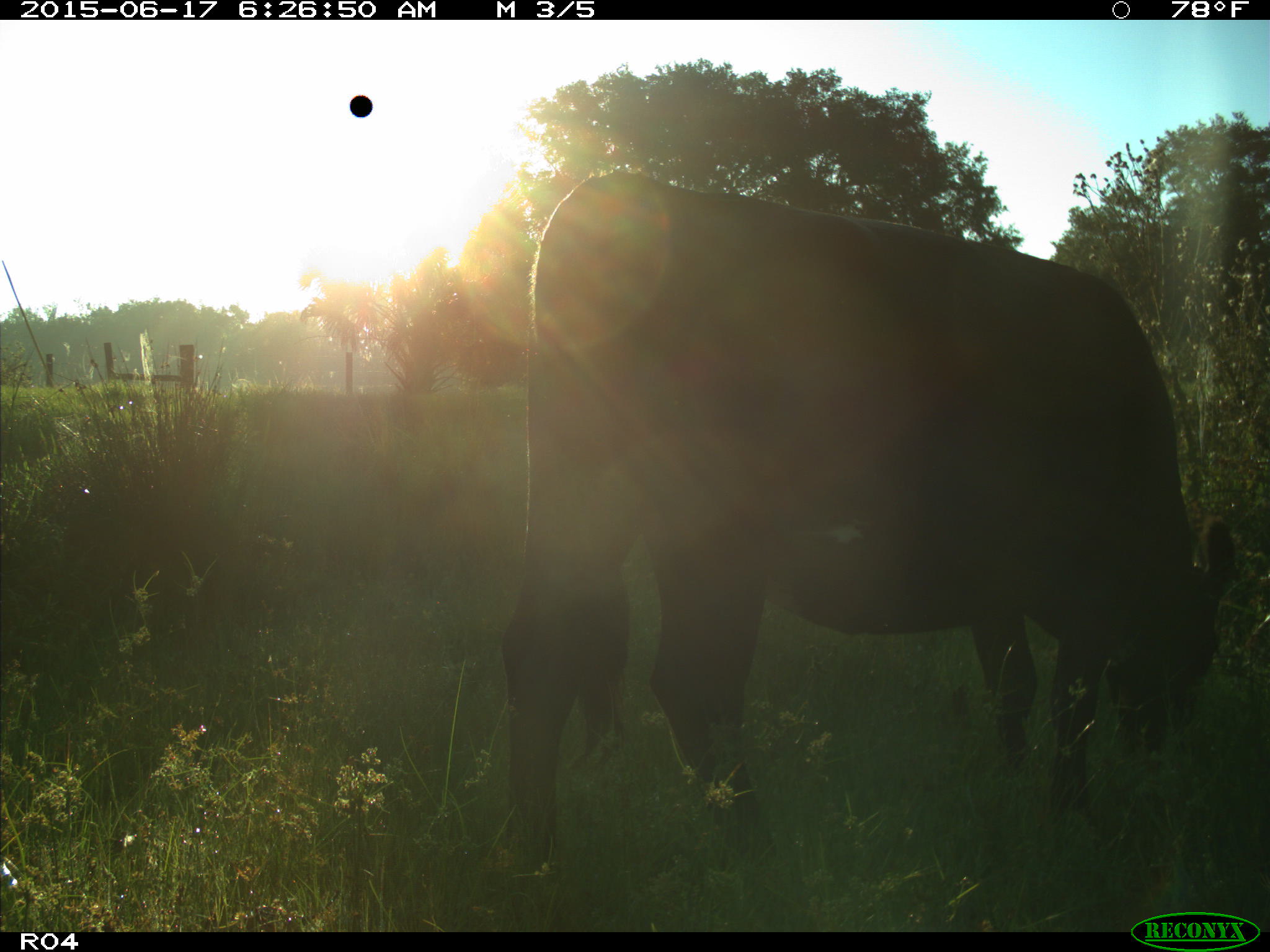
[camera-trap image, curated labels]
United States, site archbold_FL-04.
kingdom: Animalia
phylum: Chordata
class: Mammalia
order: Artiodactyla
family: Bovidae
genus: Bos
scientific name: Bos taurus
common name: domestic cow